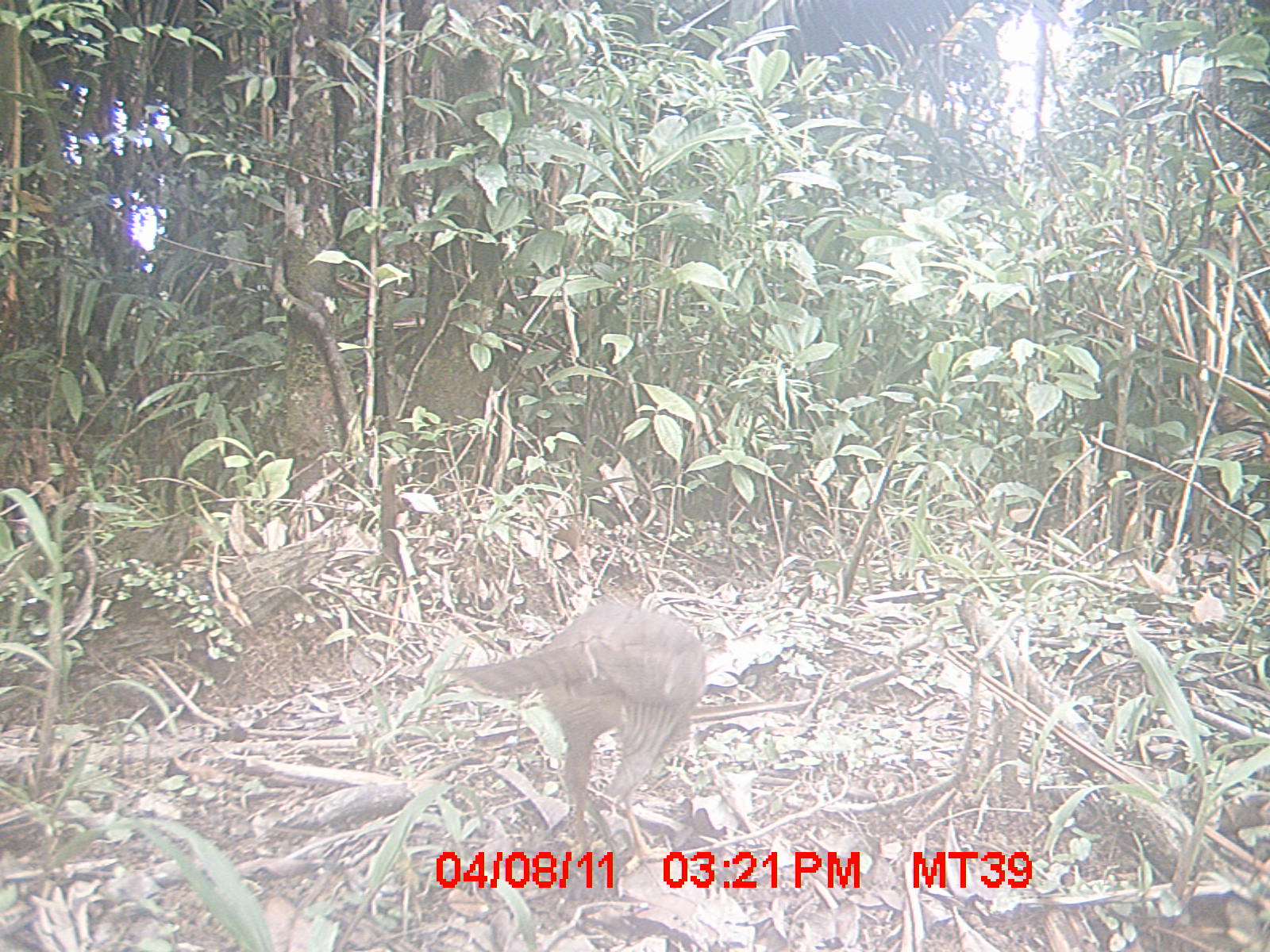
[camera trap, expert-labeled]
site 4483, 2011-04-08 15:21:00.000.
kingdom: Animalia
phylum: Chordata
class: Aves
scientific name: Aves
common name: bird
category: unknown bird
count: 1